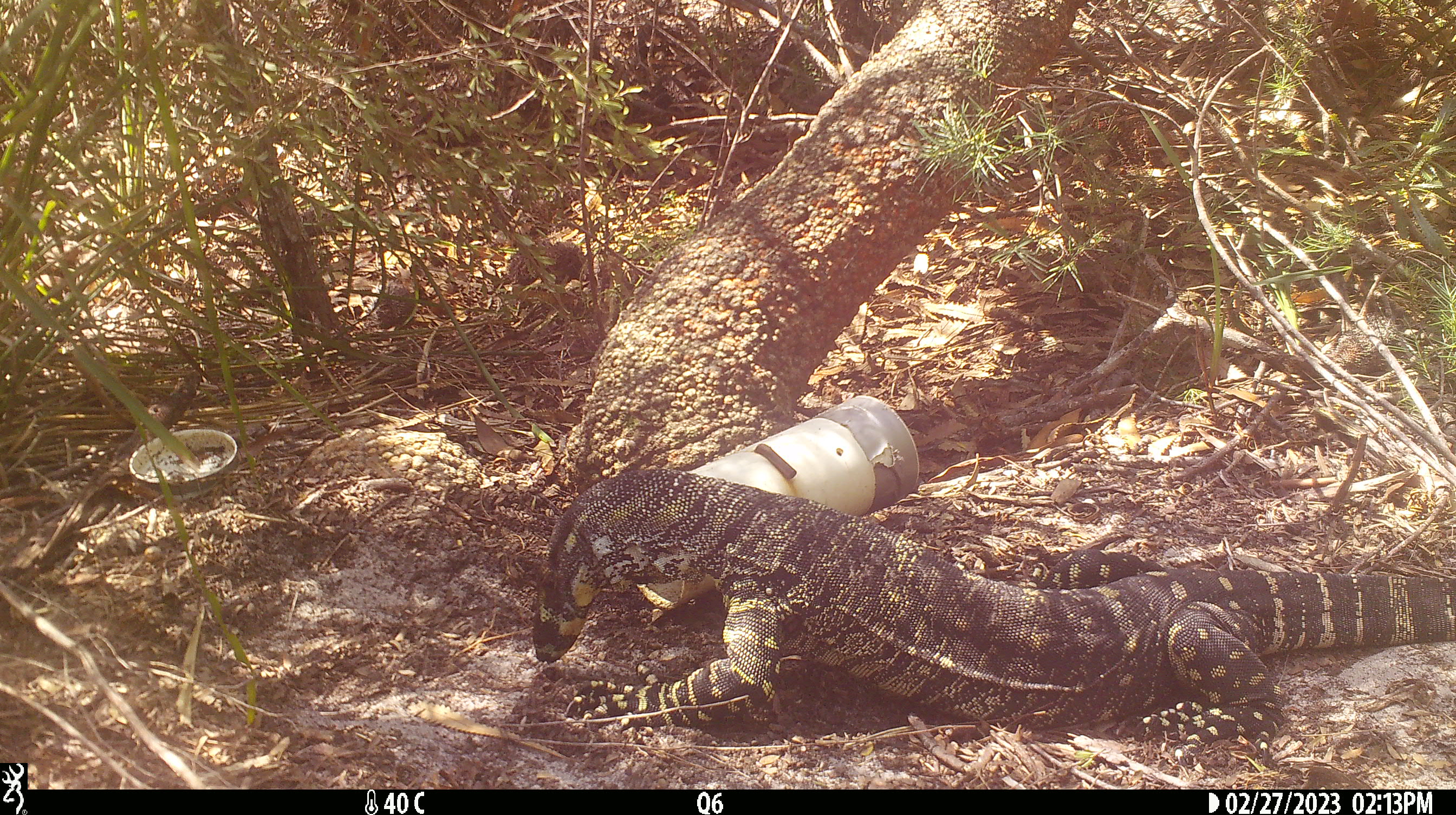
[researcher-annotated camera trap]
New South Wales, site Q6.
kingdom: Animalia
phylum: Chordata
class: Reptilia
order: Squamata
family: Varanidae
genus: Varanus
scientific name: Varanus varius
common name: lace monitor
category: goanna